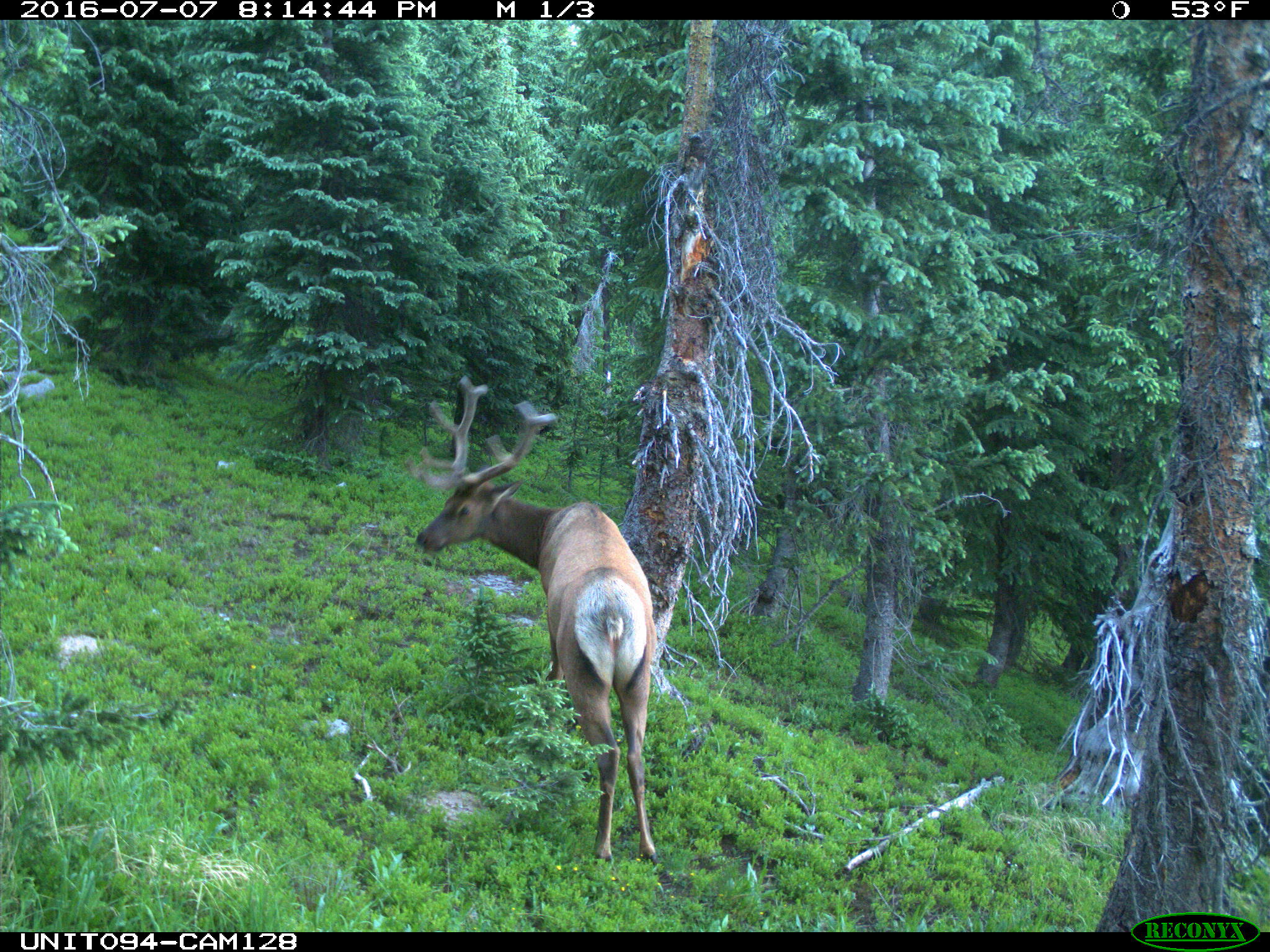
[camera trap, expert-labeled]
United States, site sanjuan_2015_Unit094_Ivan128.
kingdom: Animalia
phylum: Chordata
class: Mammalia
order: Artiodactyla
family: Cervidae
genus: Cervus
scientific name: Cervus elaphus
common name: red deer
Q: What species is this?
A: Cervus elaphus (red deer).